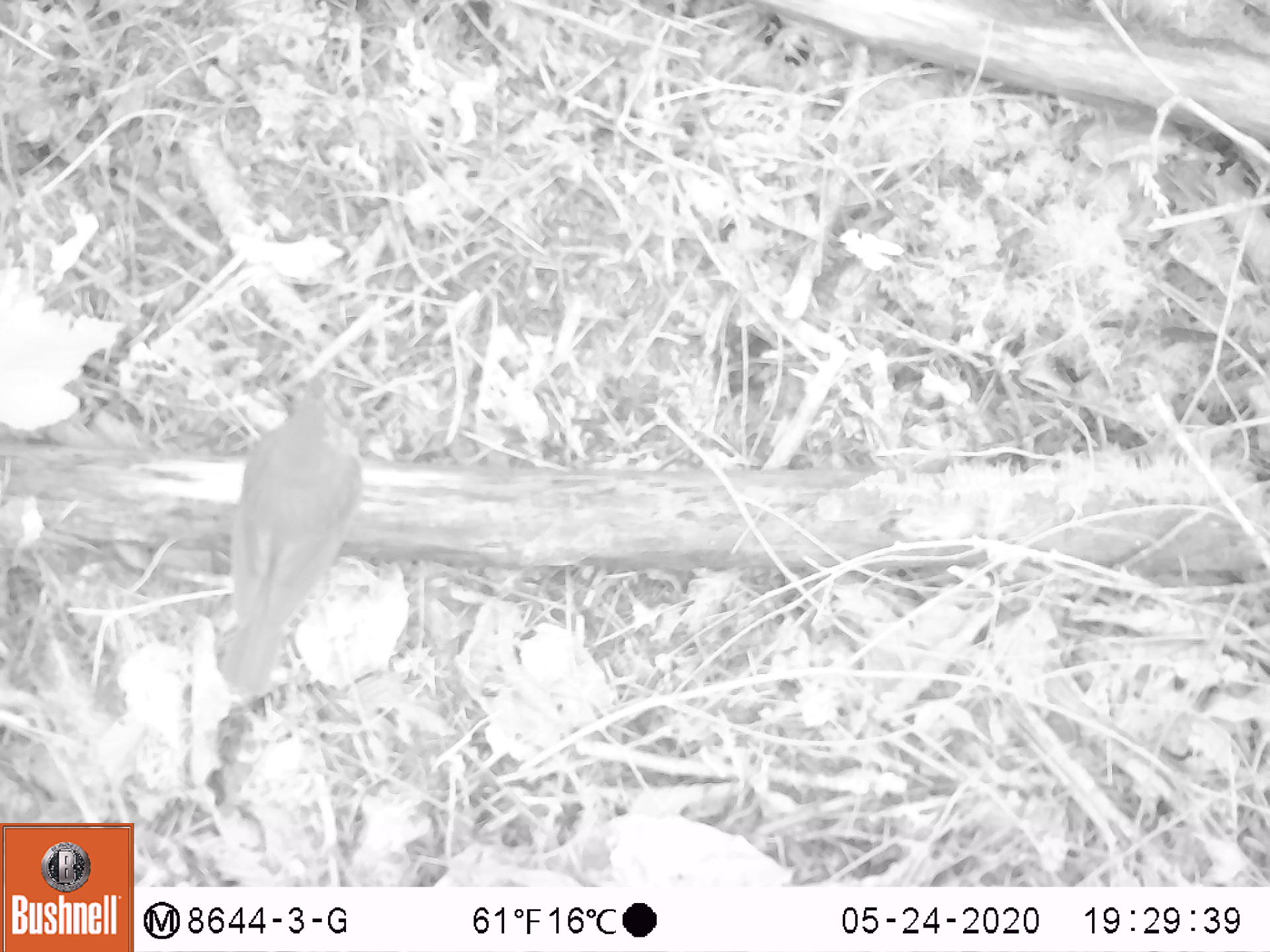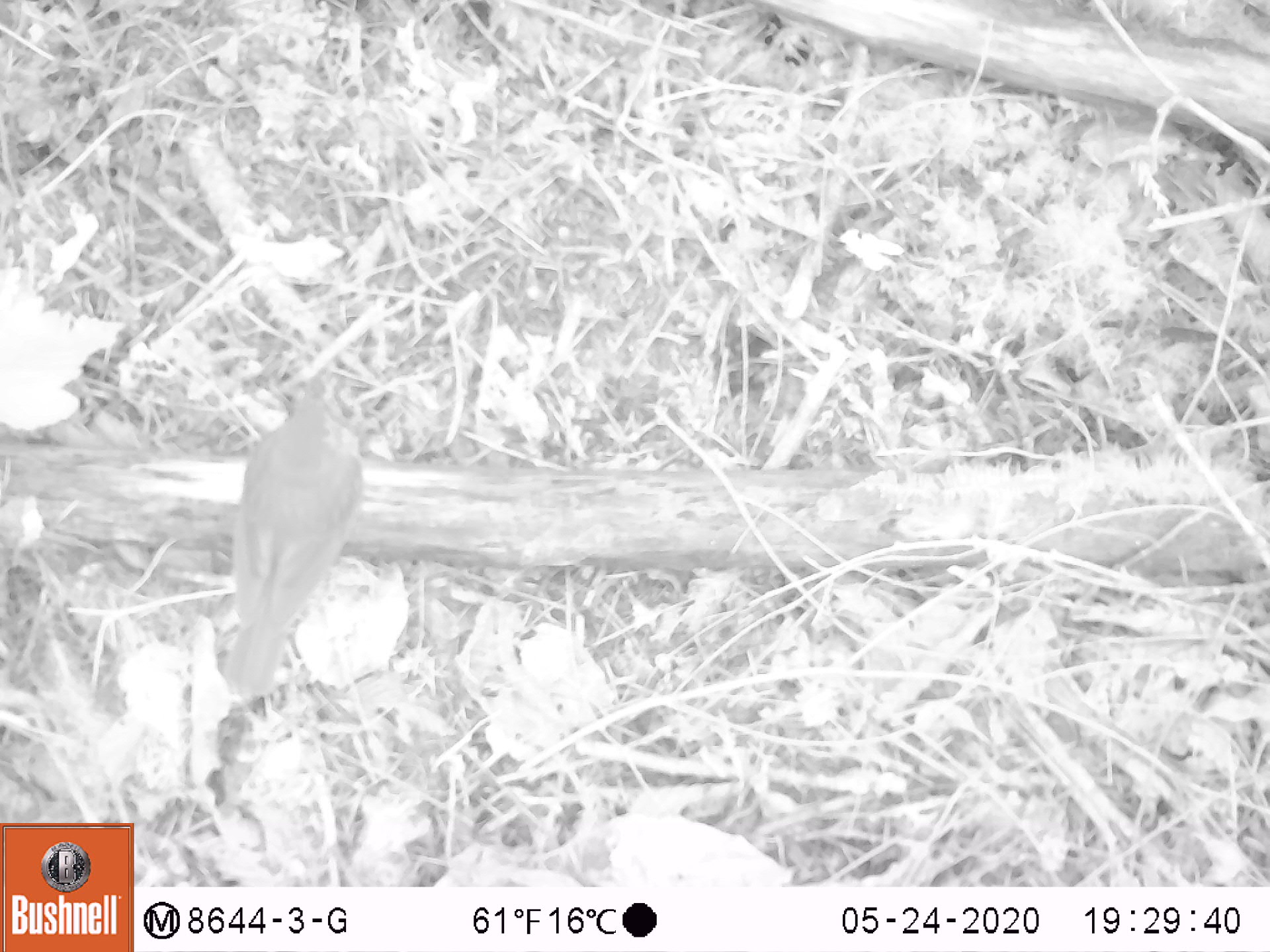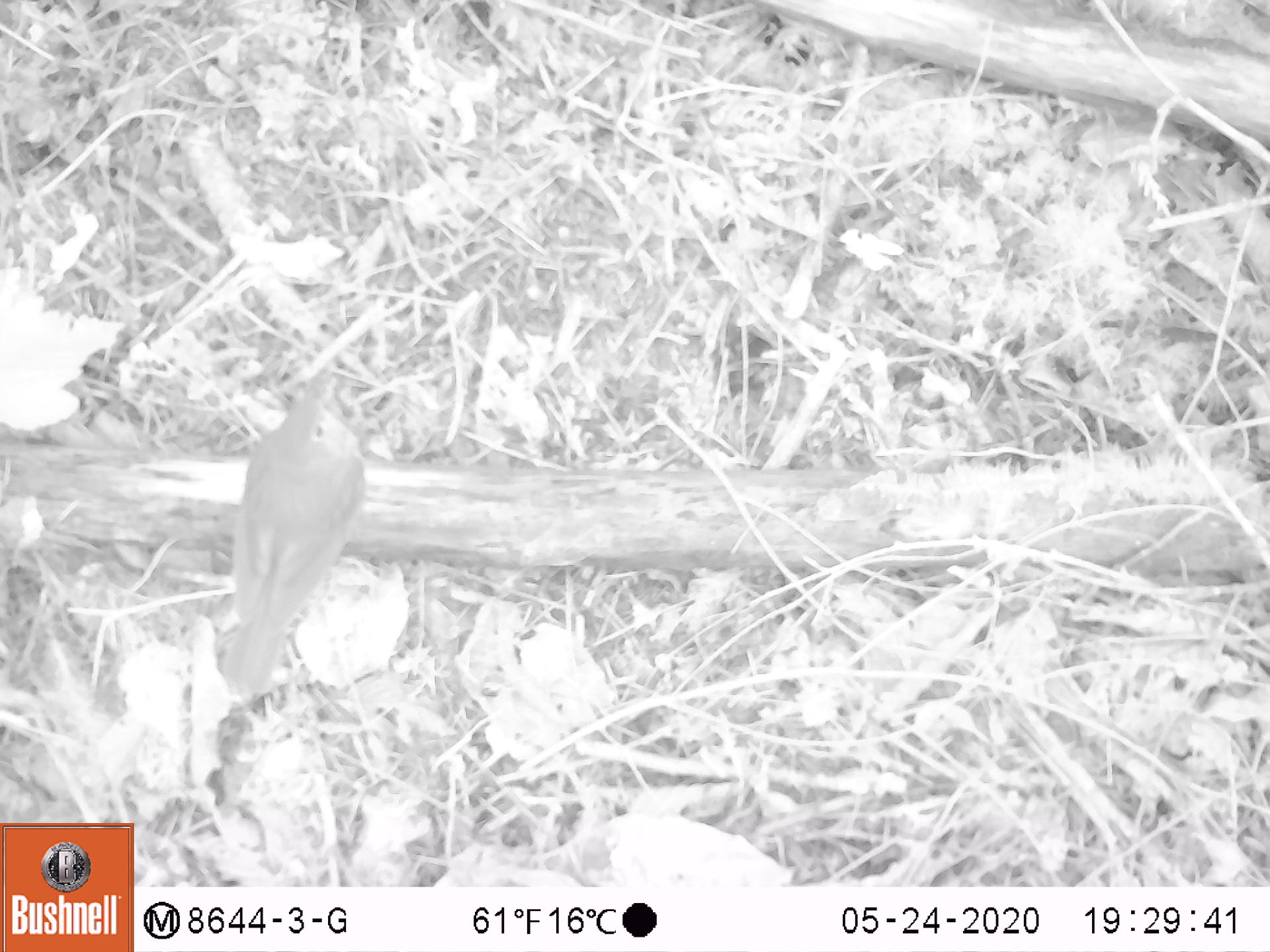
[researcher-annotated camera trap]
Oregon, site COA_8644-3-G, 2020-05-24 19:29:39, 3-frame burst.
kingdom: Animalia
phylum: Chordata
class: Aves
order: Passeriformes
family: Turdidae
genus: Catharus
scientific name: Catharus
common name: brown thrushes and nightingale-thrushes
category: catharus species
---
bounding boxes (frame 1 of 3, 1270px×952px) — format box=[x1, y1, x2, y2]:
catharus species: box=[204, 349, 397, 728]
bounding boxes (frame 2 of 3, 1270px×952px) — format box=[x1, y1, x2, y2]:
catharus species: box=[207, 342, 378, 733]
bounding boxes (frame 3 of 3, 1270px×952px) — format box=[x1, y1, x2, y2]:
catharus species: box=[214, 371, 388, 722]